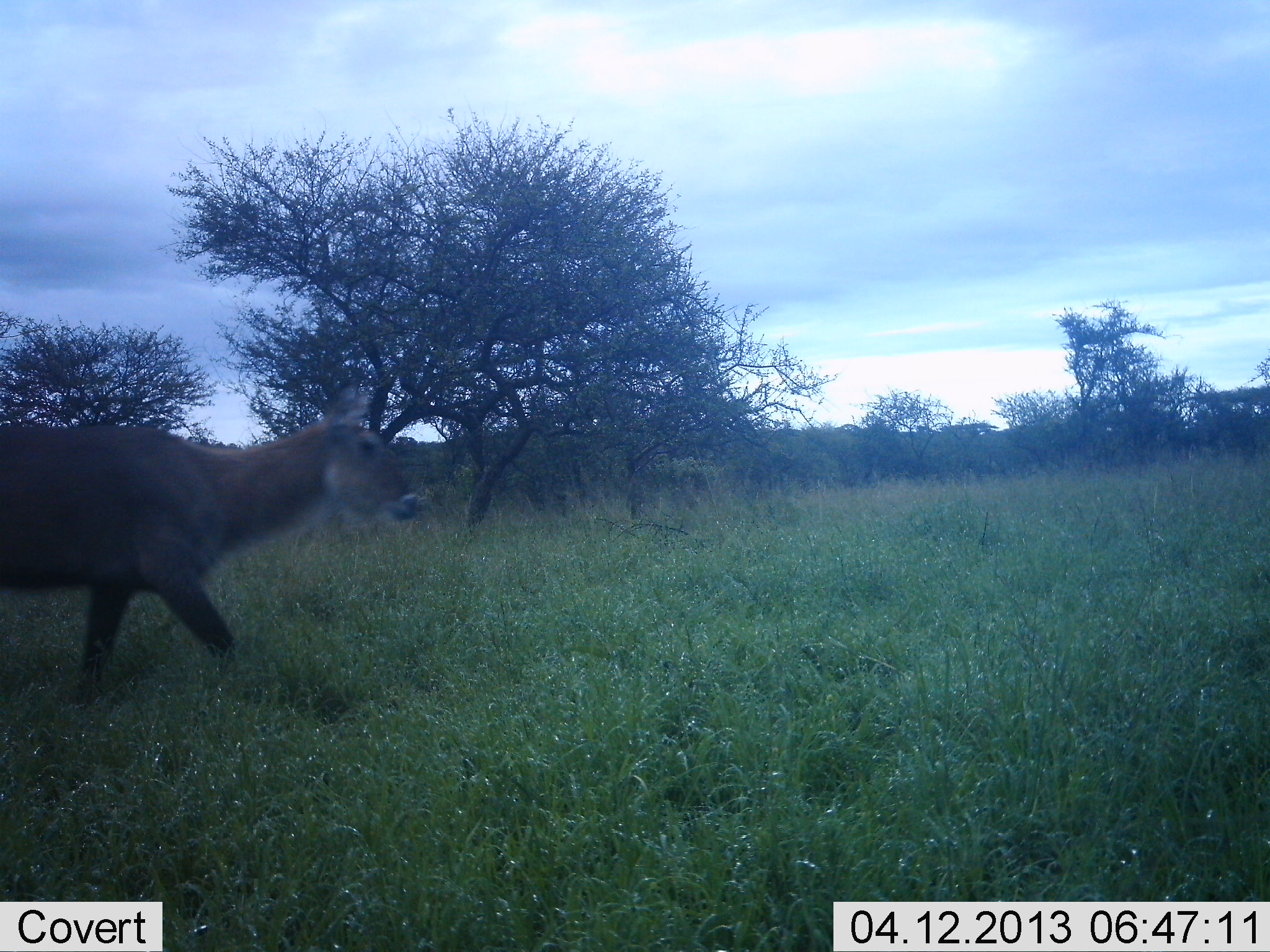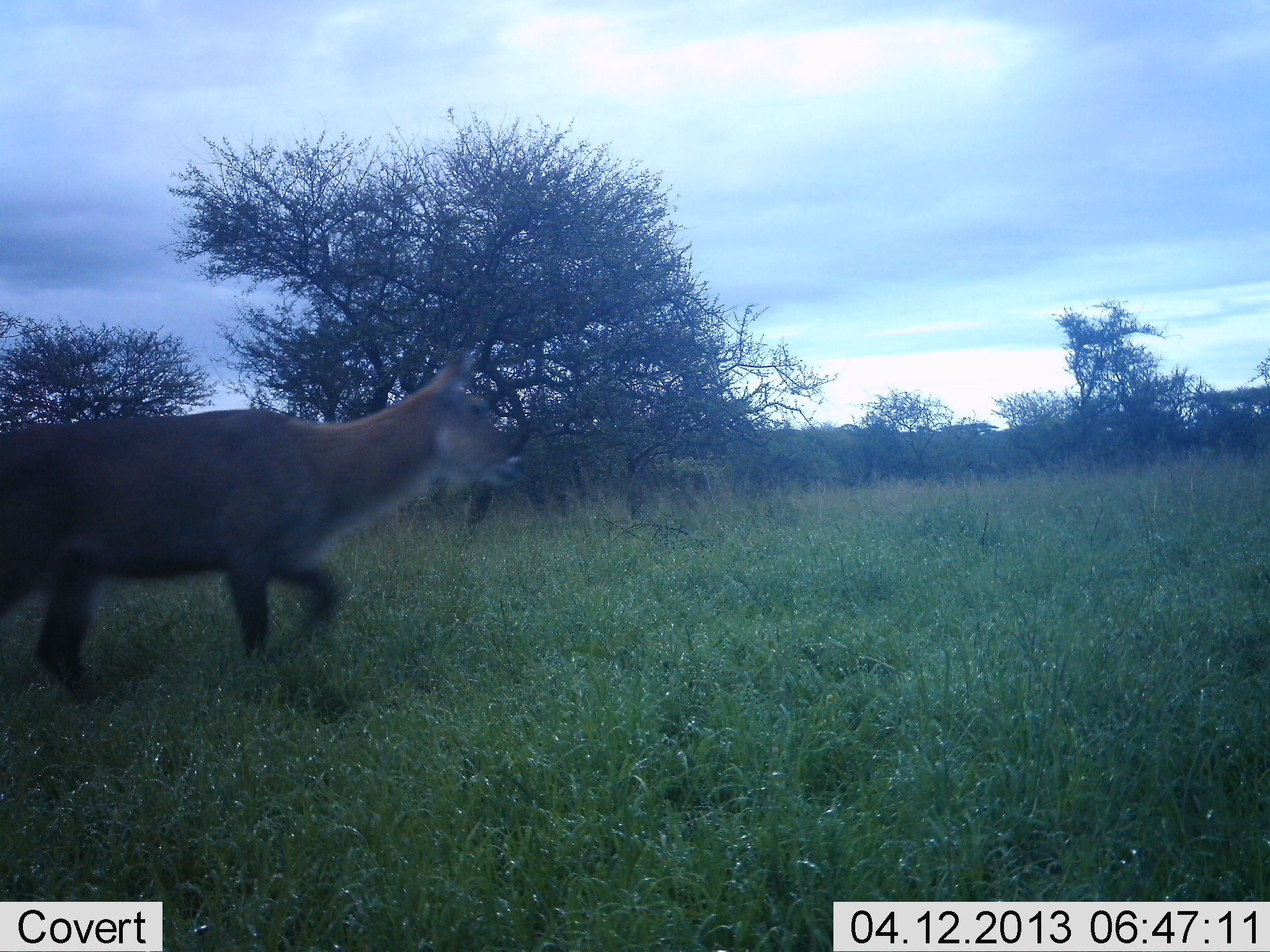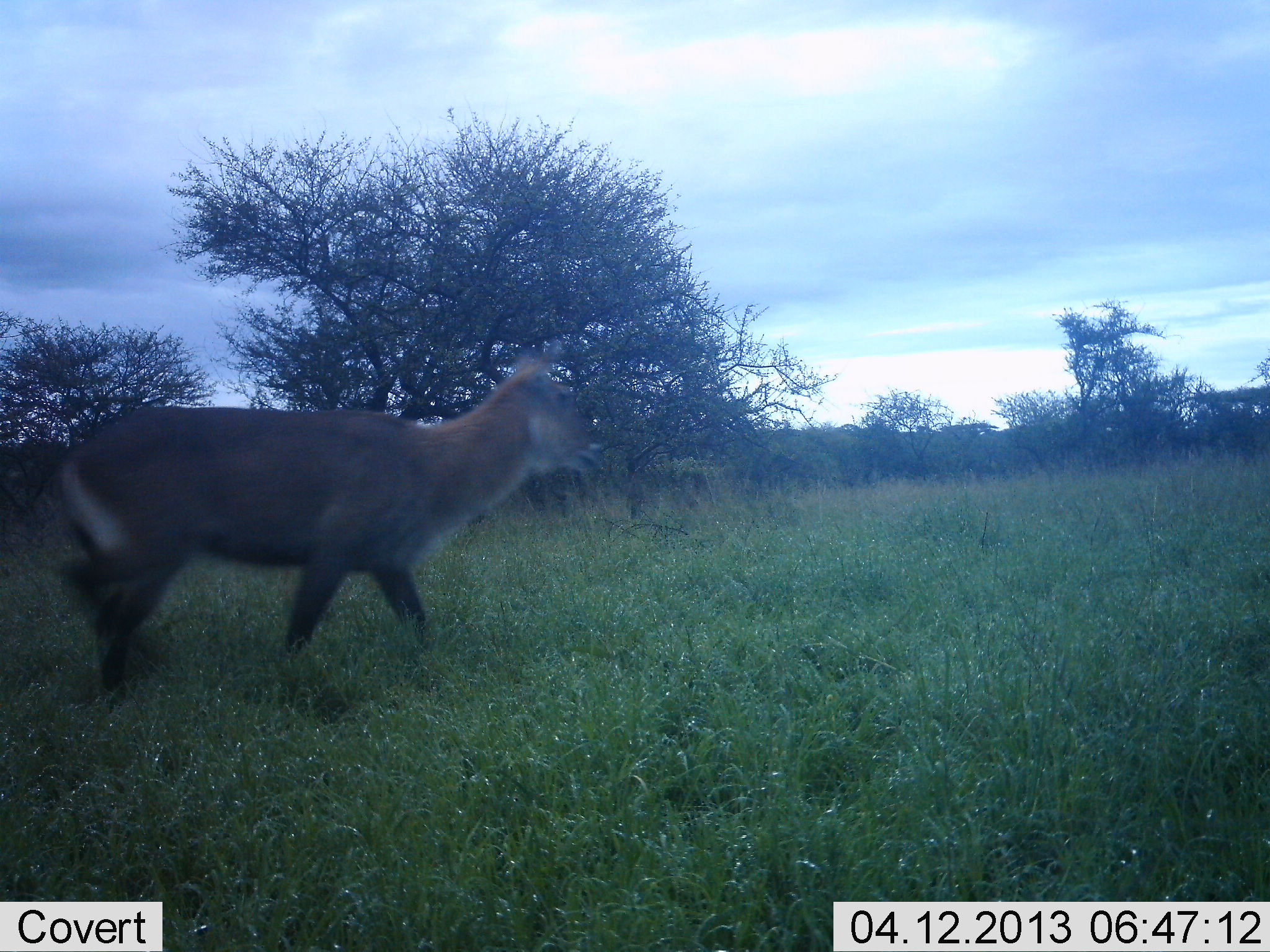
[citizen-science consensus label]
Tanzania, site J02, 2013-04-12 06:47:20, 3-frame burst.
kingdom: Animalia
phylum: Chordata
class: Mammalia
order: Artiodactyla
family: Bovidae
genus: Kobus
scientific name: Kobus ellipsiprymnus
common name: waterbuck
Waterbuck (Kobus ellipsiprymnus), count 1. Behavior (volunteer vote fractions): standing 5%, resting 0%, moving 100%, interacting 0%. Young present (vote fraction): 0%. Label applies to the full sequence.